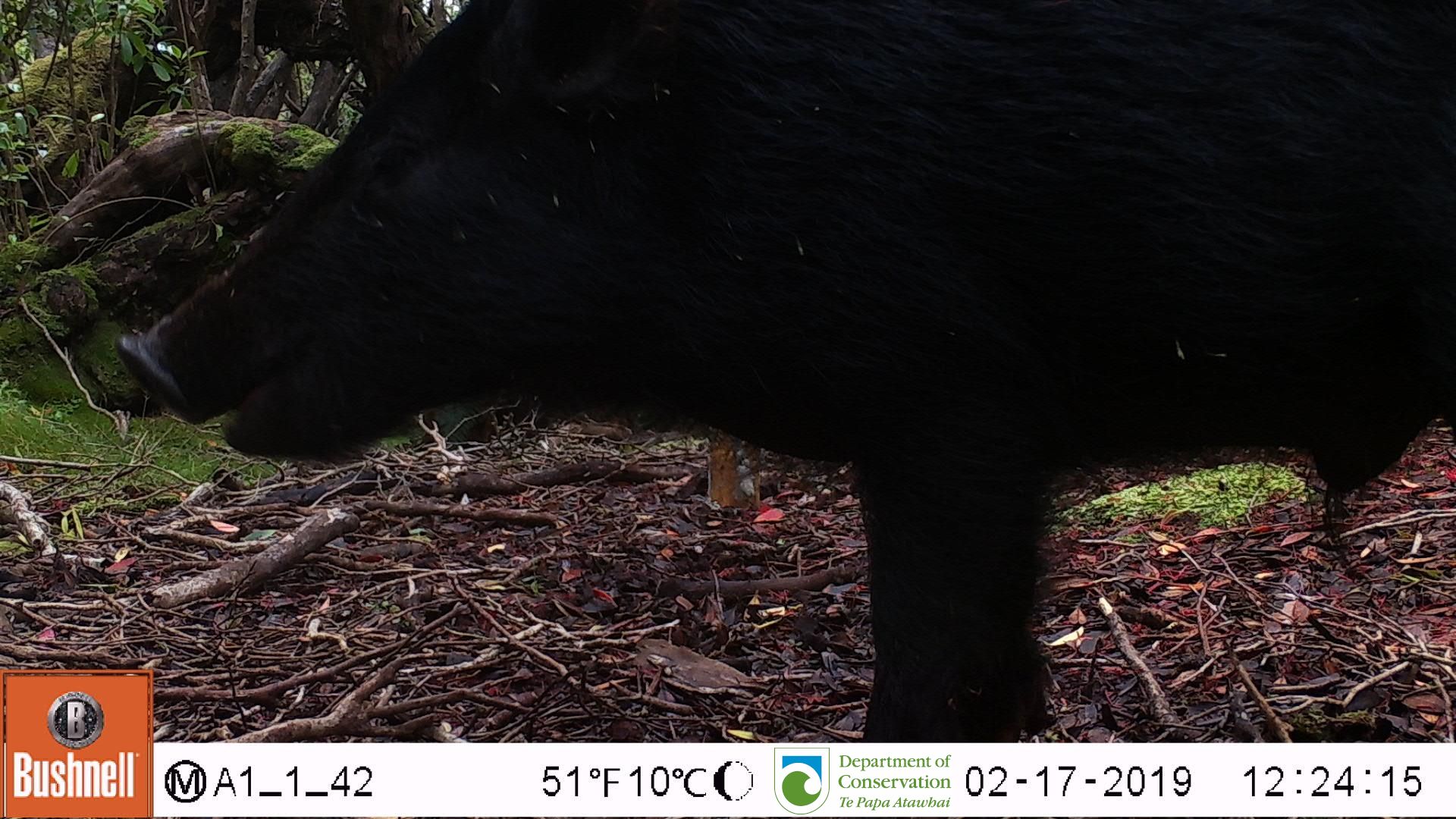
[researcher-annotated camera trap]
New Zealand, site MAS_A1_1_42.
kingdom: Animalia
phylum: Chordata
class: Mammalia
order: Artiodactyla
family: Suidae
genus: Sus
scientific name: Sus scrofa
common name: pig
Pig (Sus scrofa).